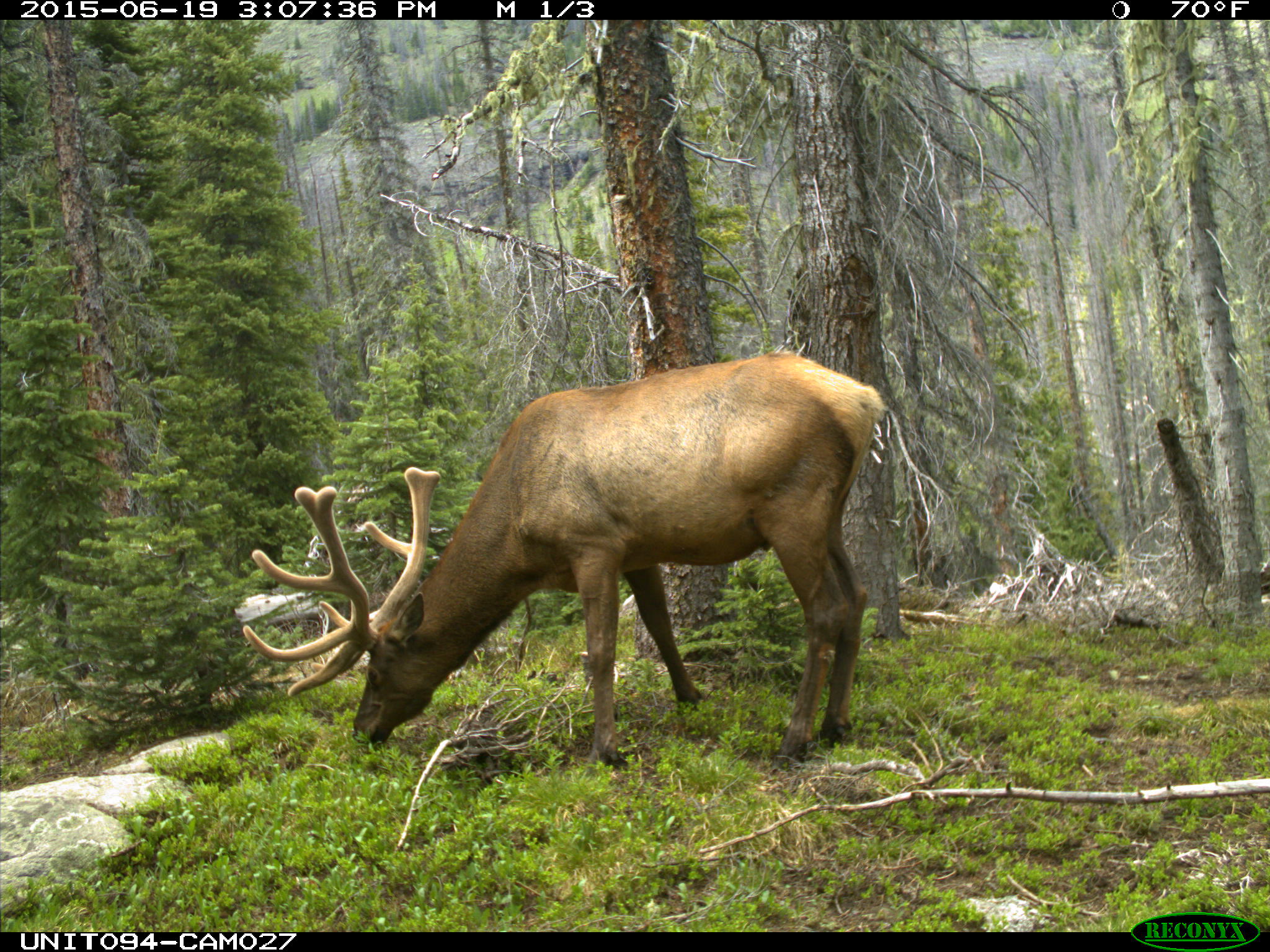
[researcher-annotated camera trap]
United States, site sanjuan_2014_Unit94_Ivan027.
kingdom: Animalia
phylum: Chordata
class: Mammalia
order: Artiodactyla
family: Cervidae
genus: Cervus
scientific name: Cervus elaphus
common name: red deer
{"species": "Cervus elaphus (red deer)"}